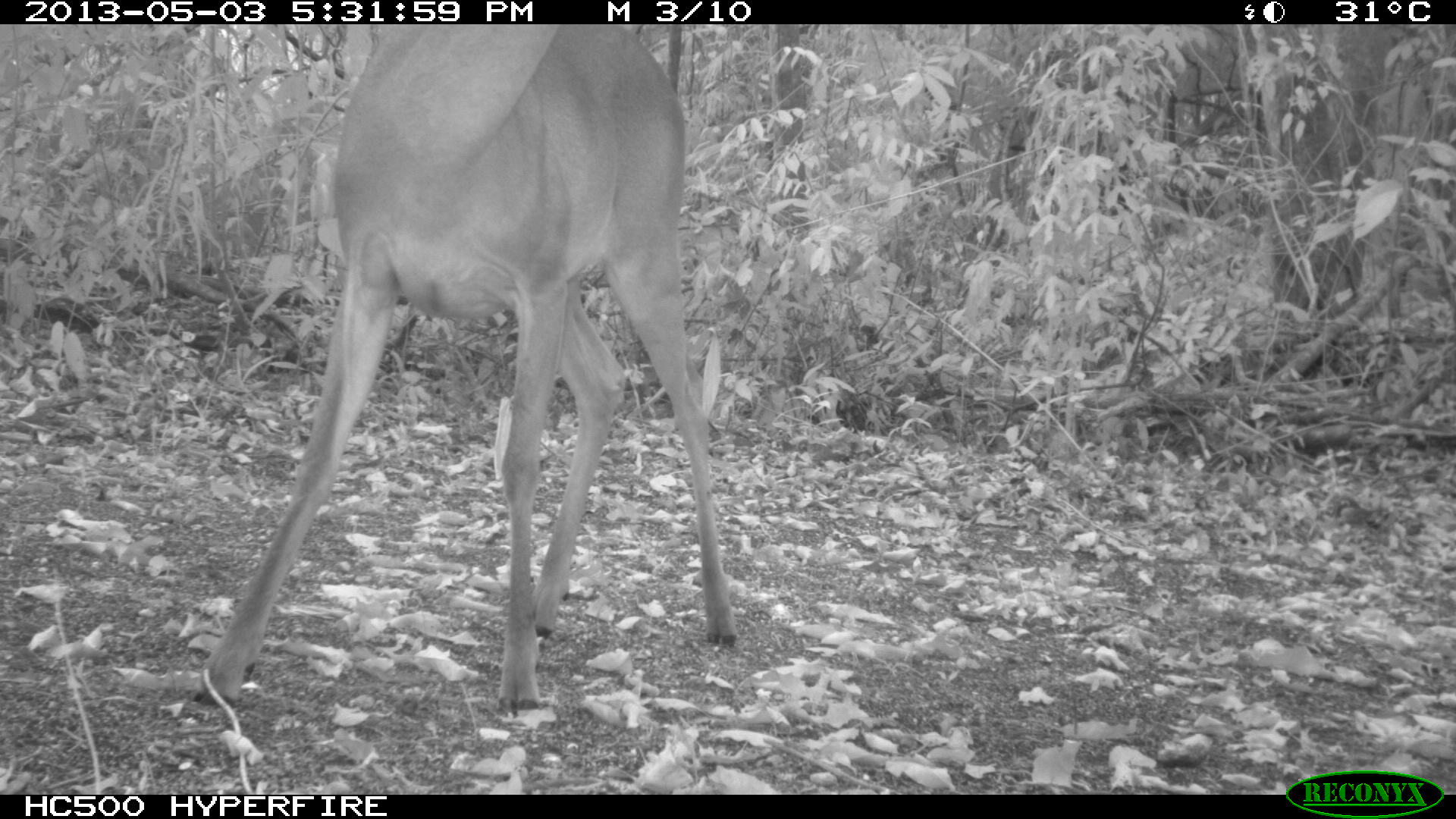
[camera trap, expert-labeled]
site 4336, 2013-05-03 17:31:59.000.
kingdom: Animalia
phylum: Chordata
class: Mammalia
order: Artiodactyla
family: Cervidae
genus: Odocoileus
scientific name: Odocoileus virginianus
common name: white-tailed deer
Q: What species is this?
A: Odocoileus virginianus (white-tailed deer).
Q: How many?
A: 1.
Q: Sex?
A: Female.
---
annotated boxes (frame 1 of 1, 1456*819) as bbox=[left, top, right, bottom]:
odocoileus virginianus: bbox=[186, 24, 737, 717]